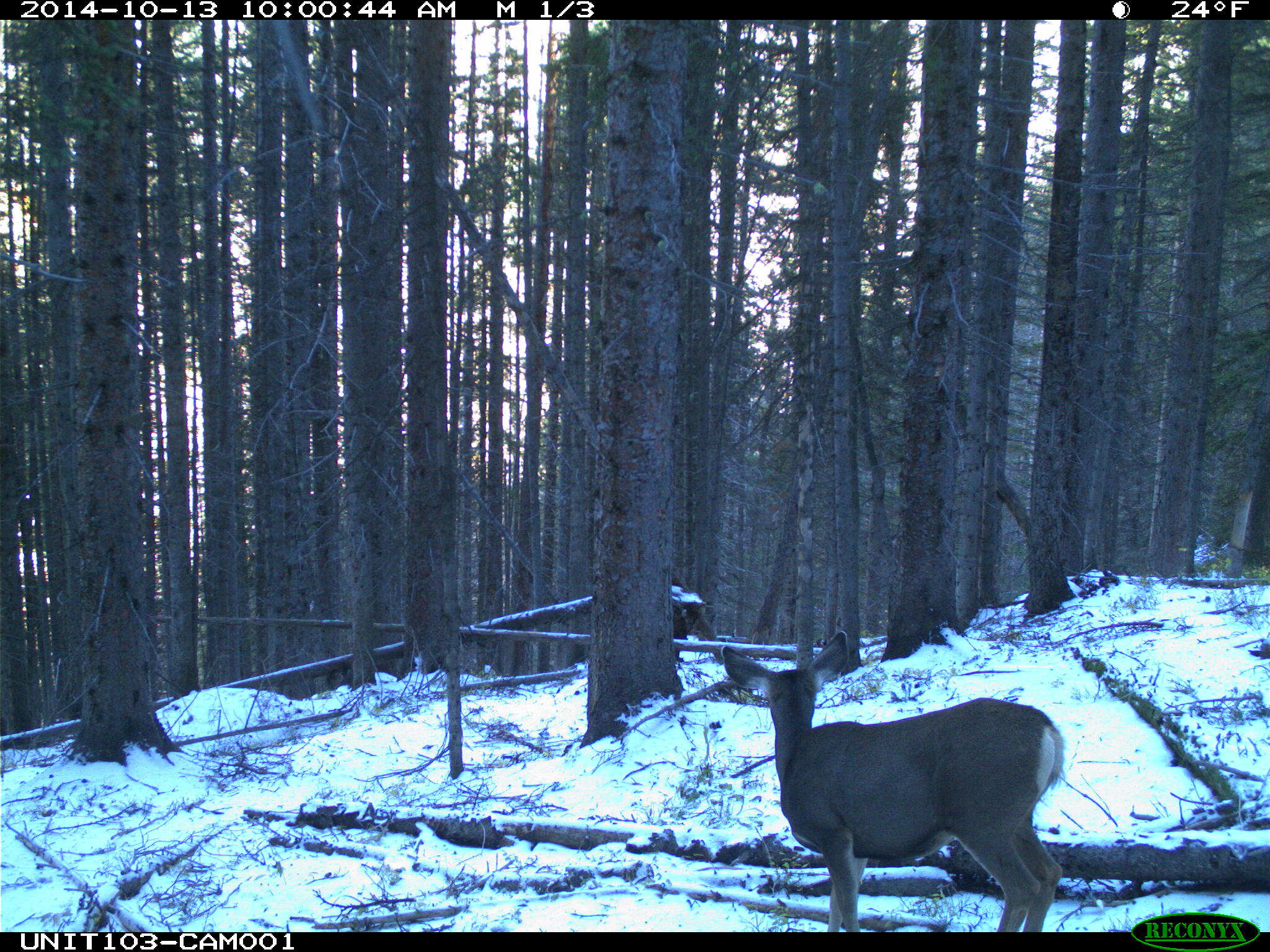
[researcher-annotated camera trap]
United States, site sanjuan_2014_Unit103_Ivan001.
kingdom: Animalia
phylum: Chordata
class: Mammalia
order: Artiodactyla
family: Cervidae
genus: Odocoileus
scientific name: Odocoileus hemionus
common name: mule deer